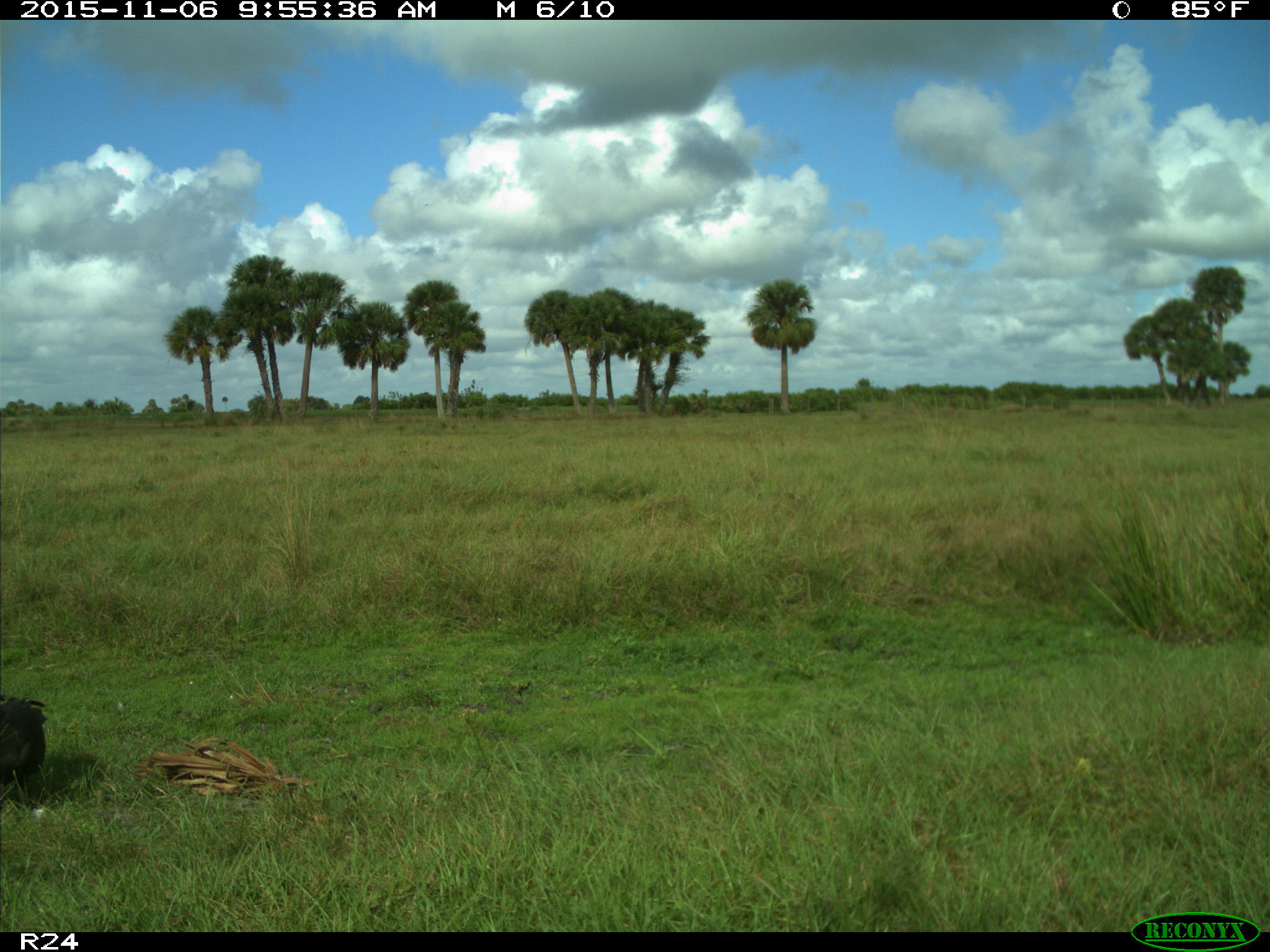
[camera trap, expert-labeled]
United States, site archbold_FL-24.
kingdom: Animalia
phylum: Chordata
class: Aves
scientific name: Aves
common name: birds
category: unidentified bird